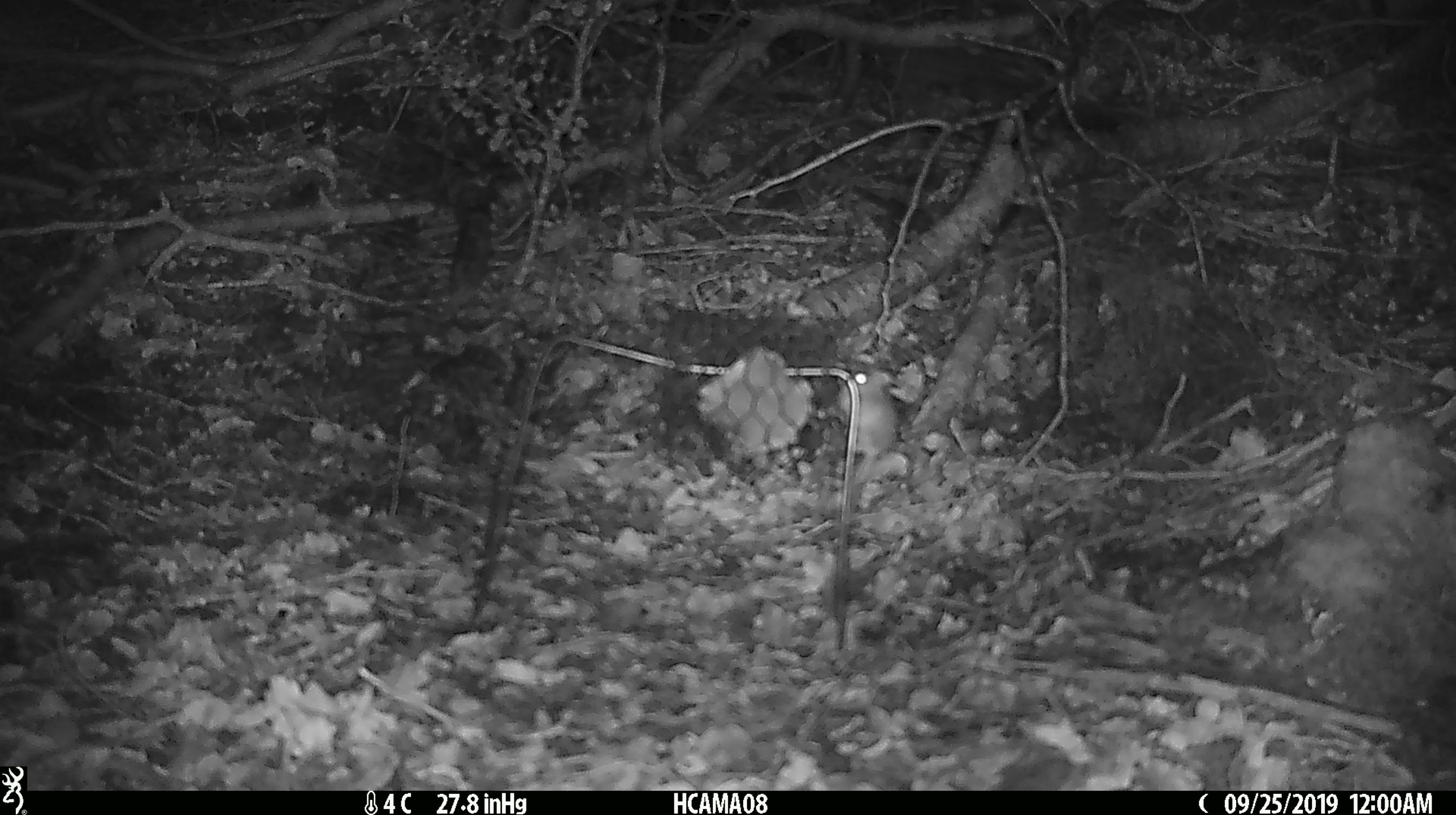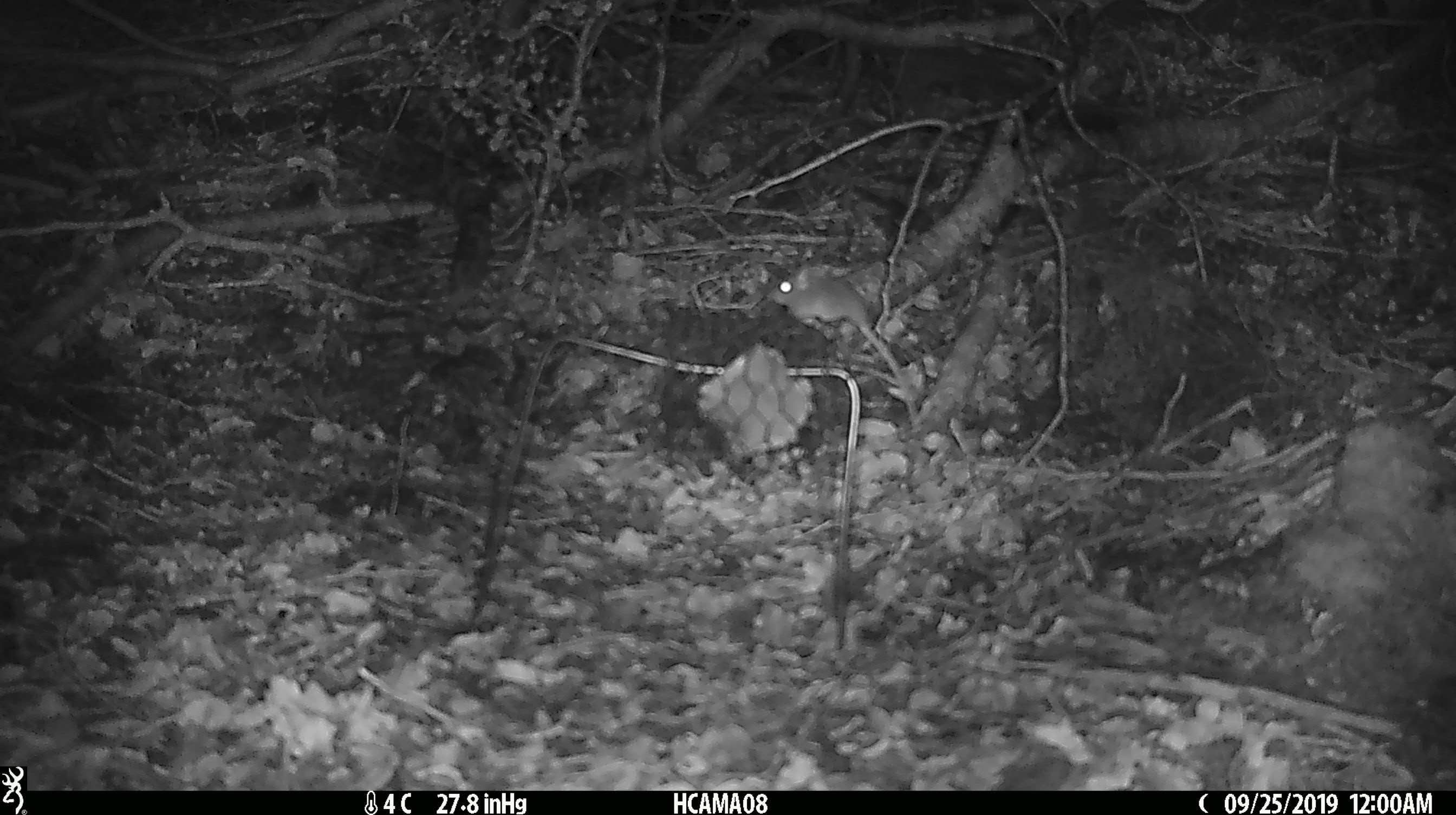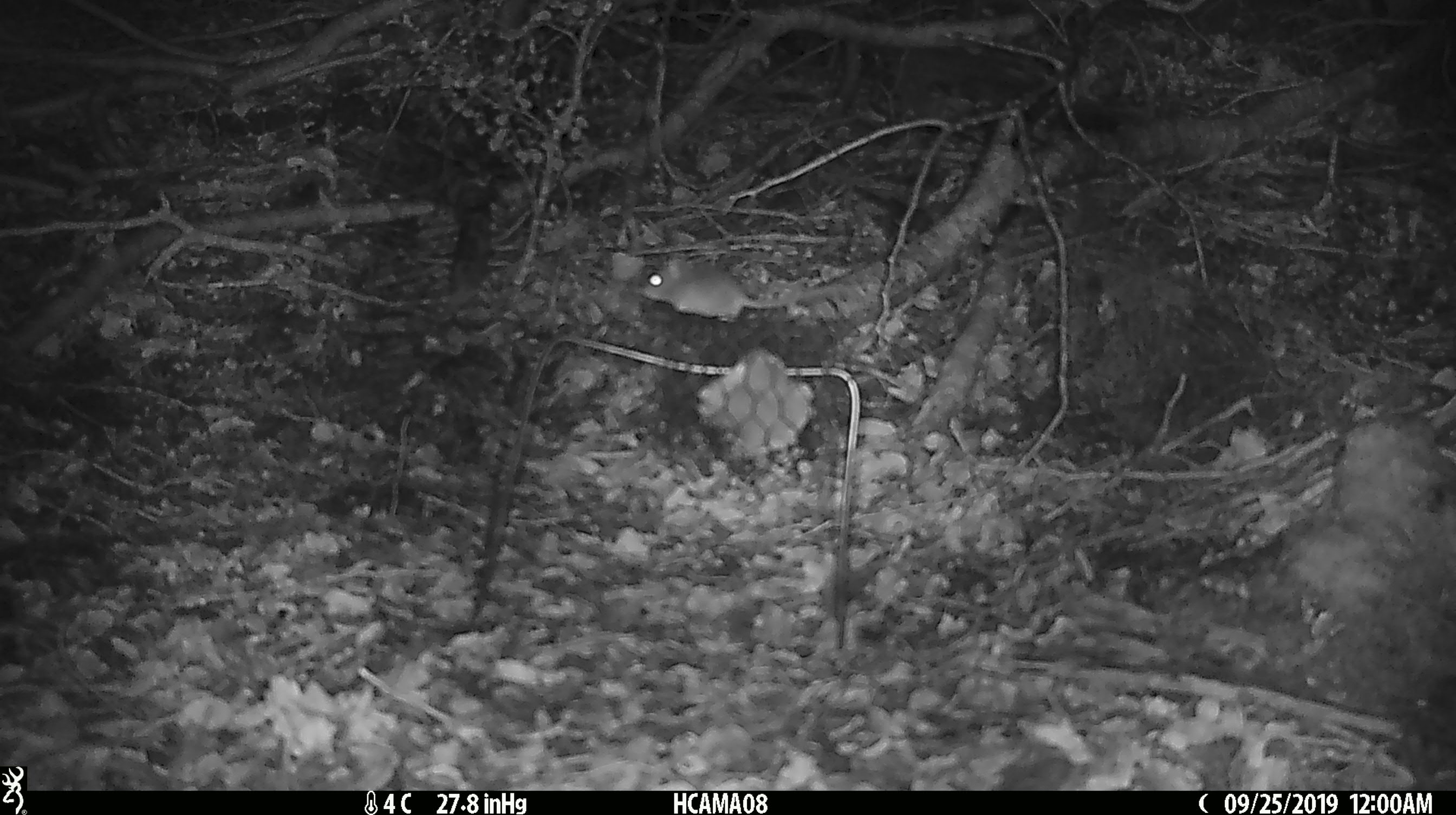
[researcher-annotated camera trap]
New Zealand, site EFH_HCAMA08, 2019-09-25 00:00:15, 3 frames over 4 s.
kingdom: Animalia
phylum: Chordata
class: Mammalia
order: Rodentia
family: Muridae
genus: Mus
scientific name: Mus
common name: mouse